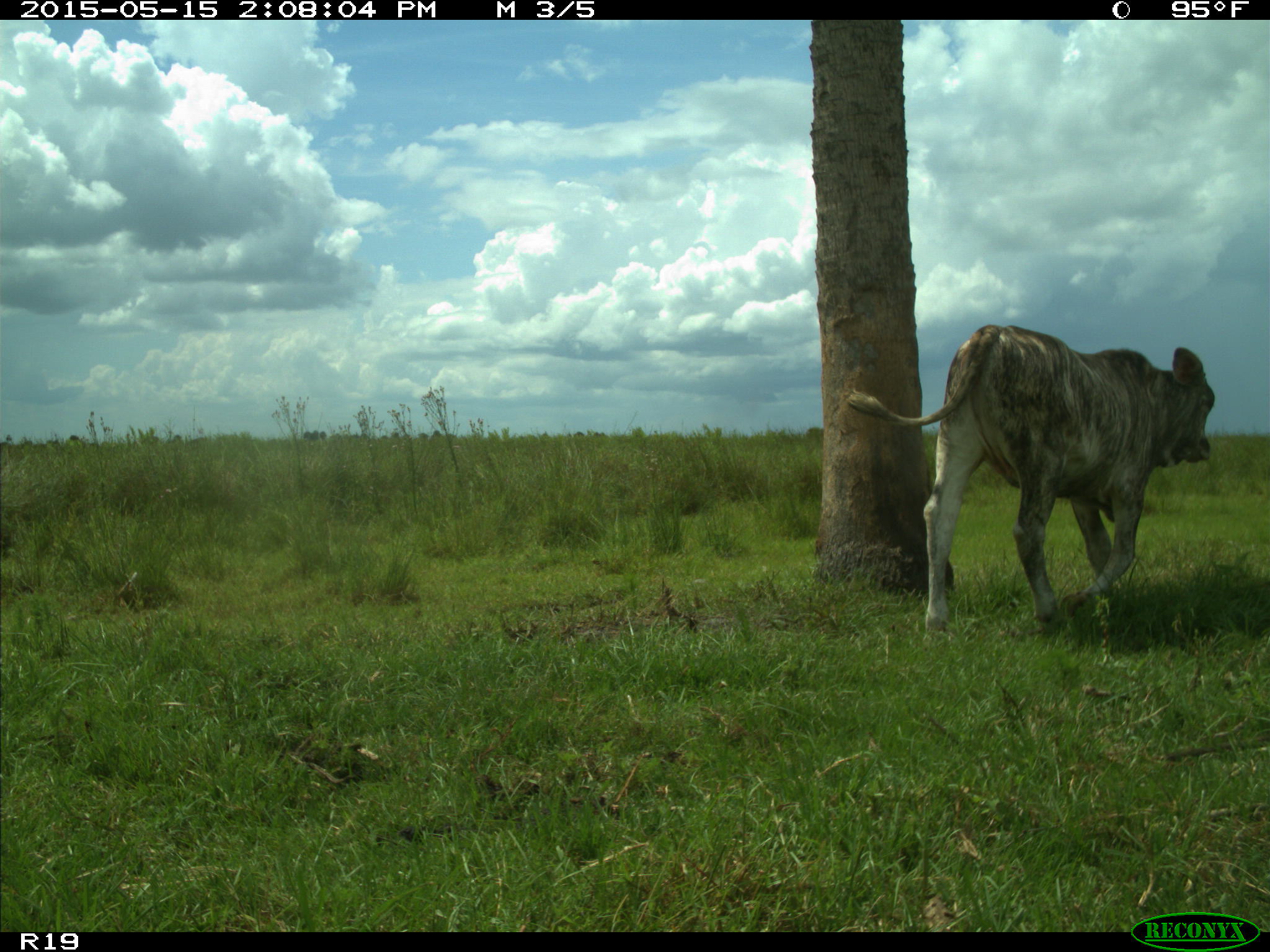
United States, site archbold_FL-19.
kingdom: Animalia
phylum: Chordata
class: Mammalia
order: Artiodactyla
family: Bovidae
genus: Bos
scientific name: Bos taurus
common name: domestic cow